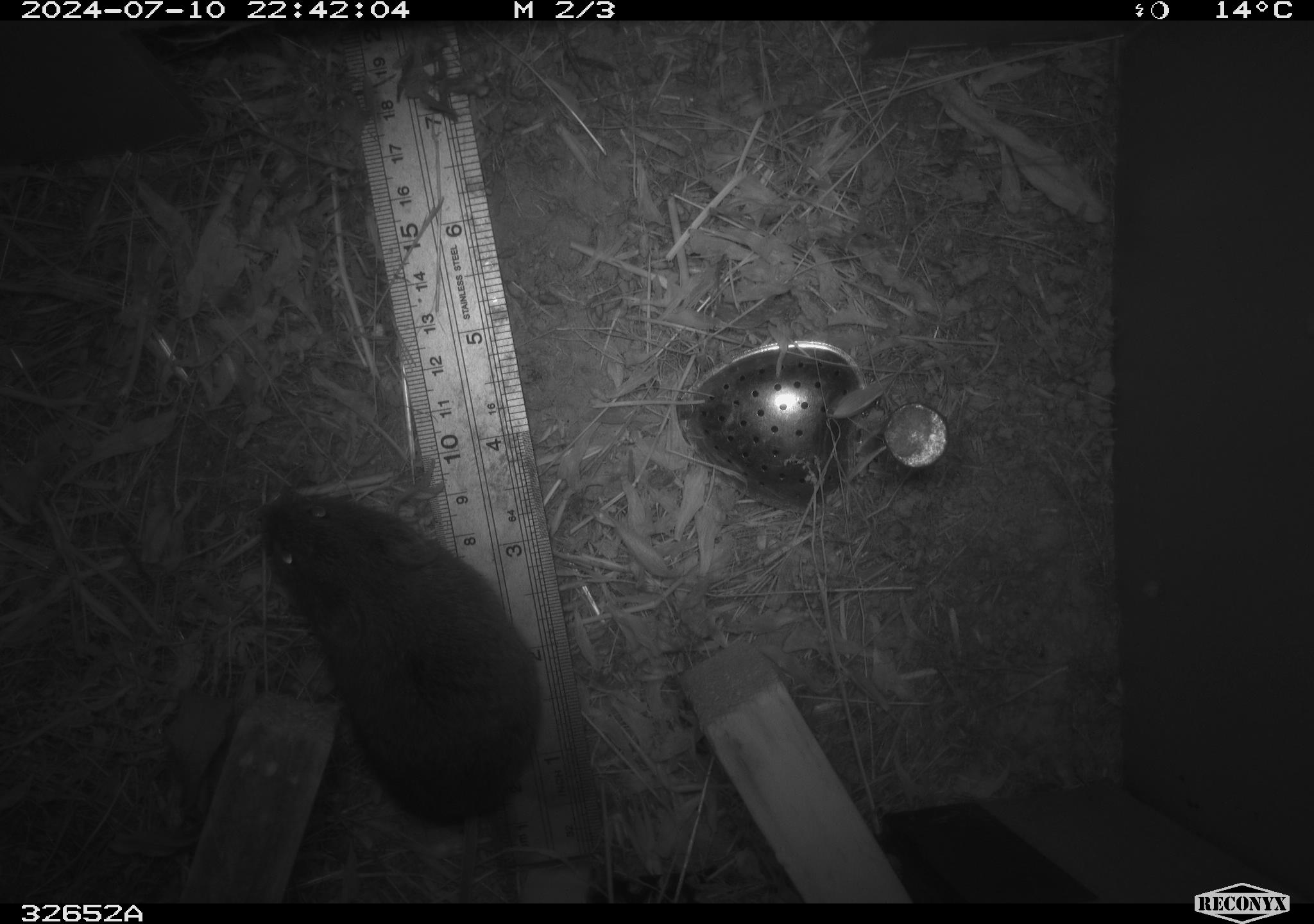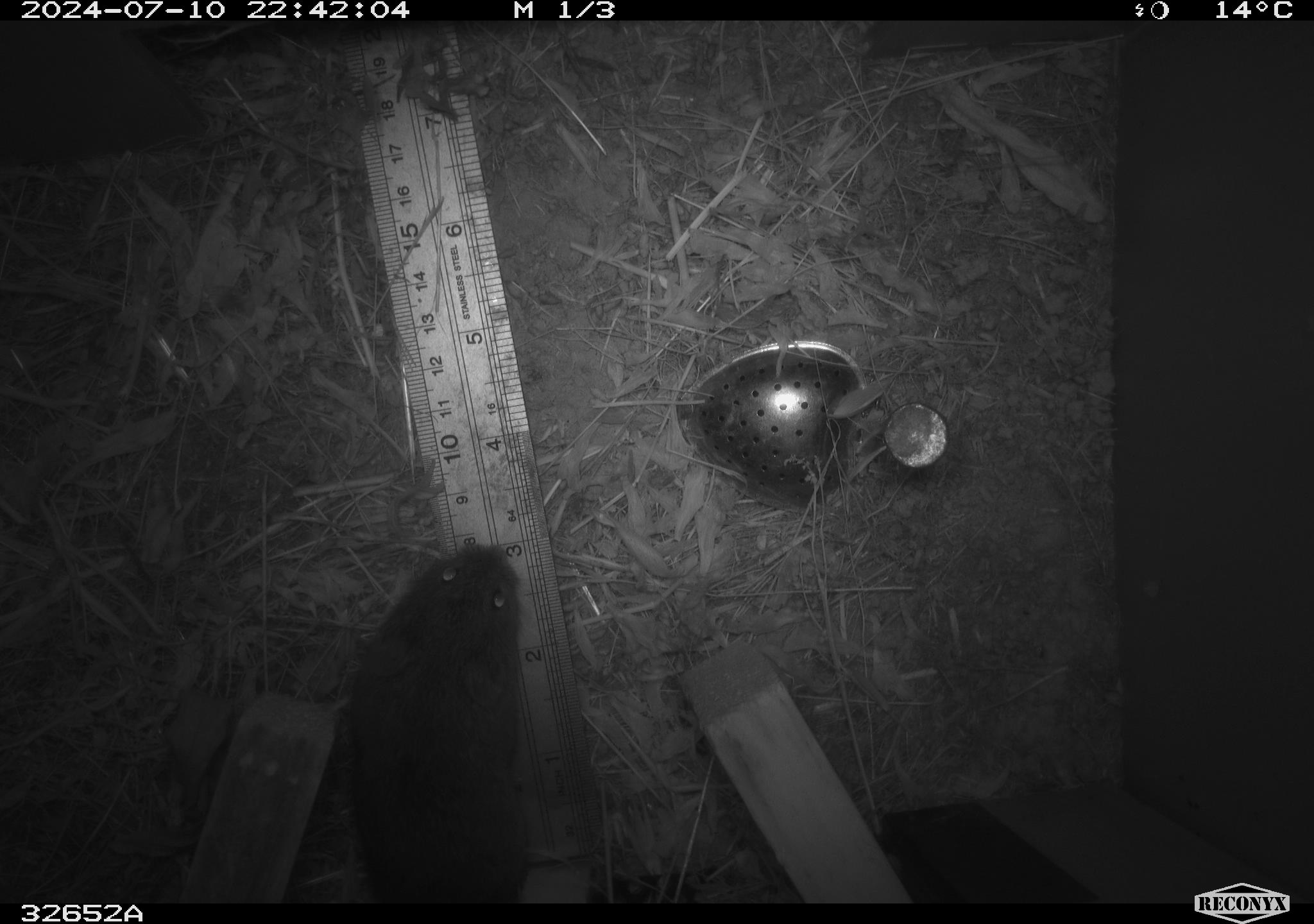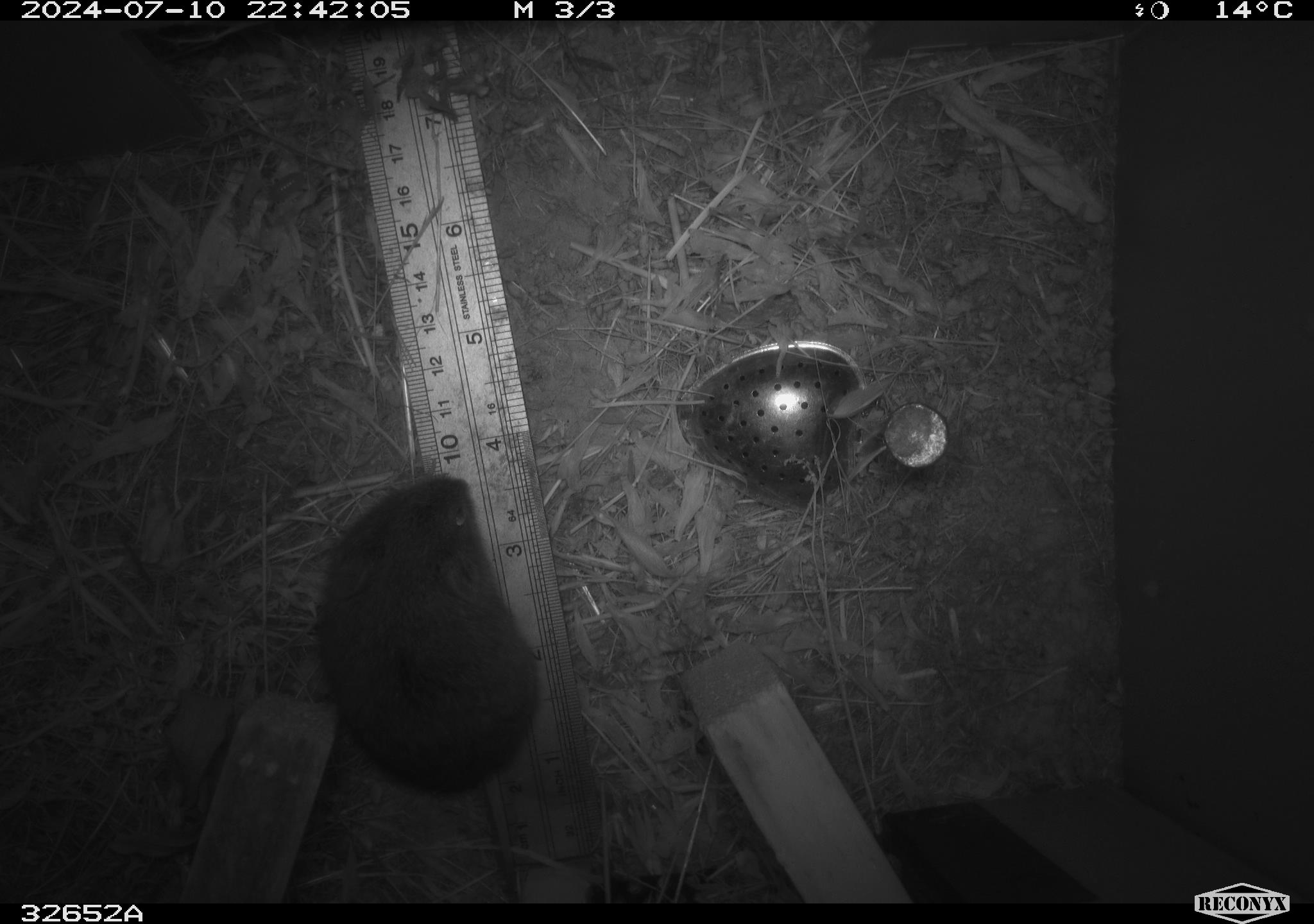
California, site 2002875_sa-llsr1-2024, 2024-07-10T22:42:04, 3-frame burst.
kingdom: Animalia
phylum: Chordata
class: Mammalia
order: Rodentia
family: Cricetidae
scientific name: Arvicolinae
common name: voles, lemmings, and muskrats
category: arvicolinae subfamily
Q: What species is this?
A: Arvicolinae subfamily (voles, lemmings, and muskrats) (Arvicolinae).